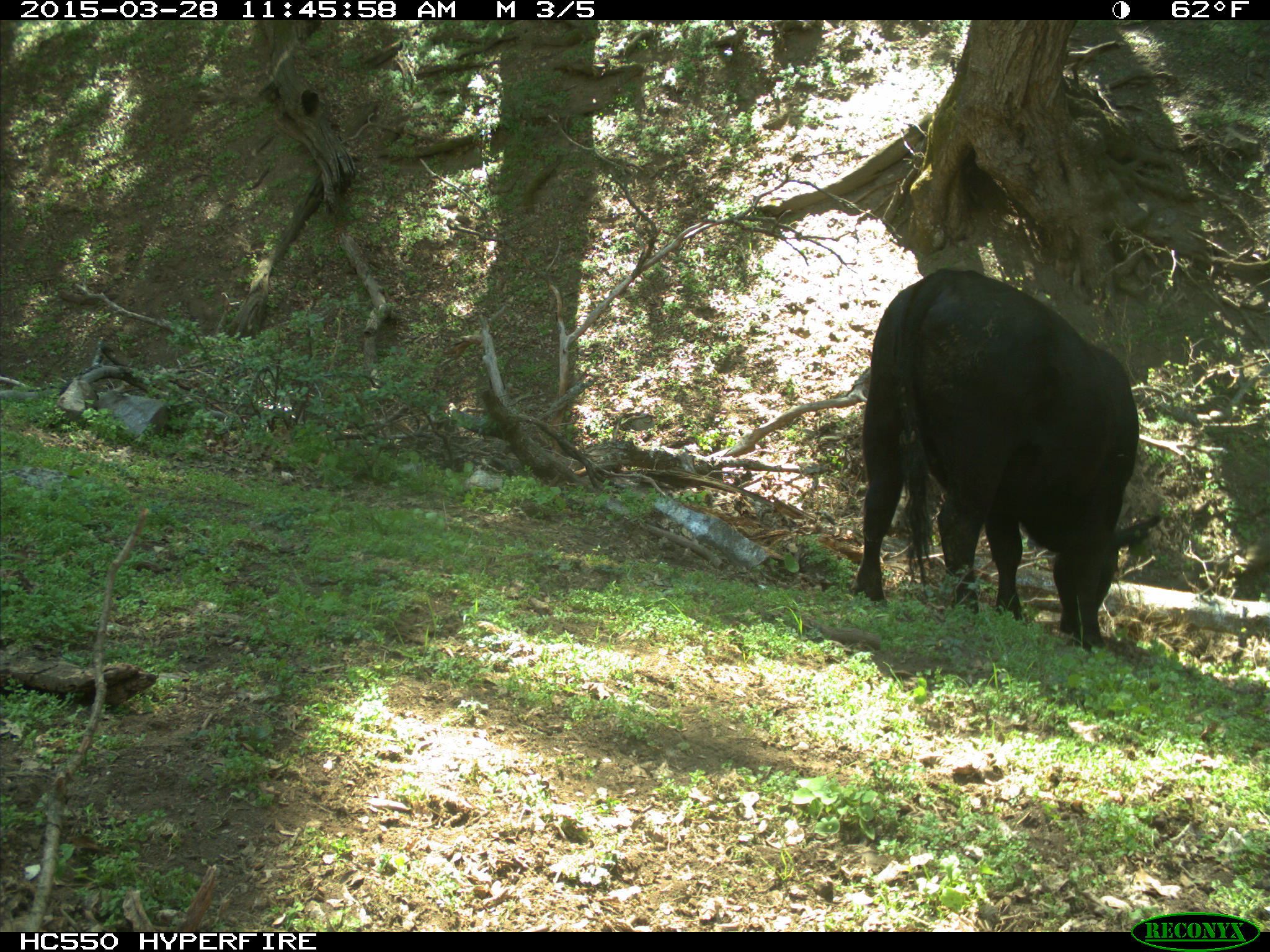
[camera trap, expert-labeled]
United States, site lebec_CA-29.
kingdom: Animalia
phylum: Chordata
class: Mammalia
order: Artiodactyla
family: Bovidae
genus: Bos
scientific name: Bos taurus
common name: domestic cow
Bos taurus (domestic cow).